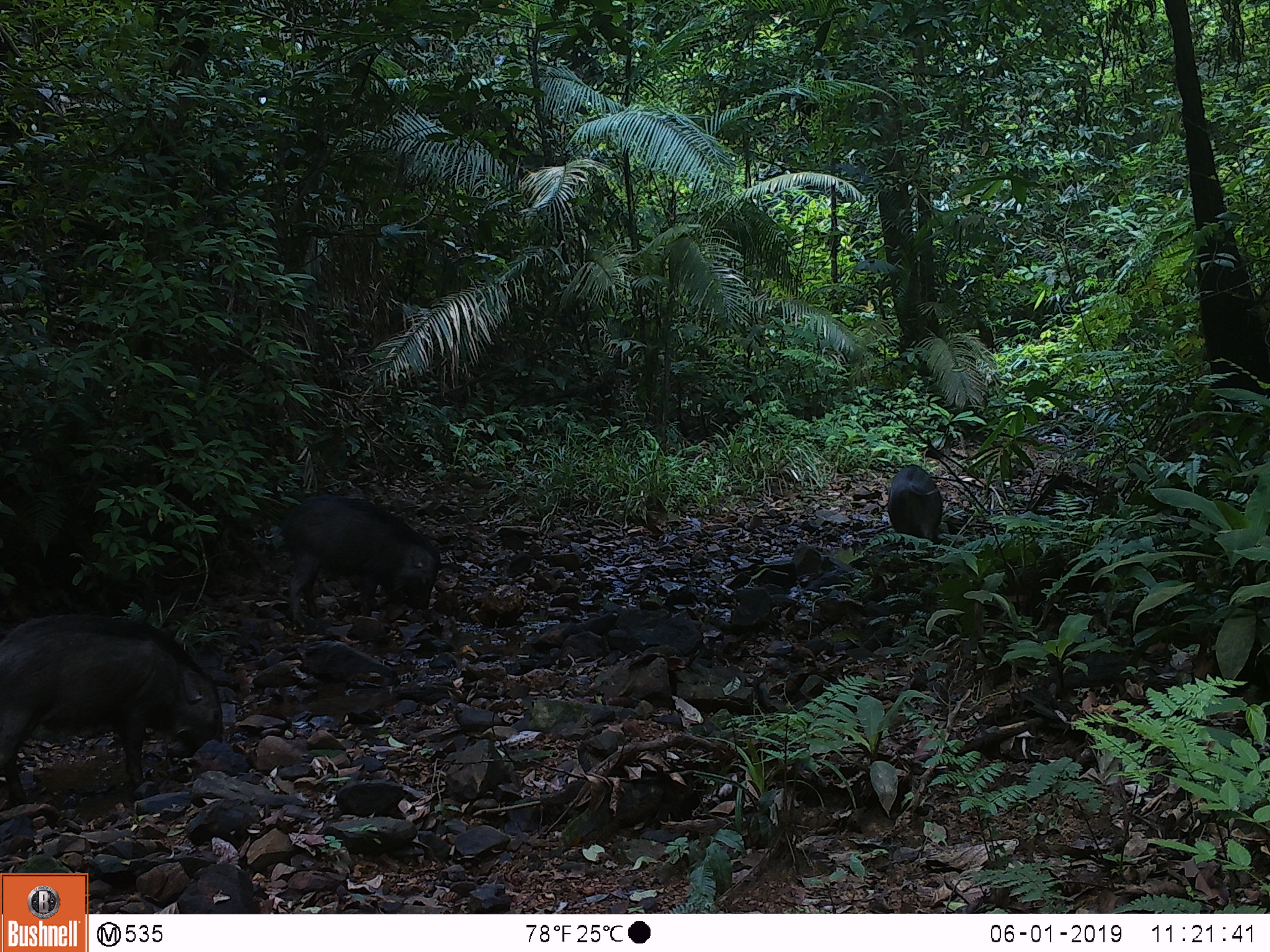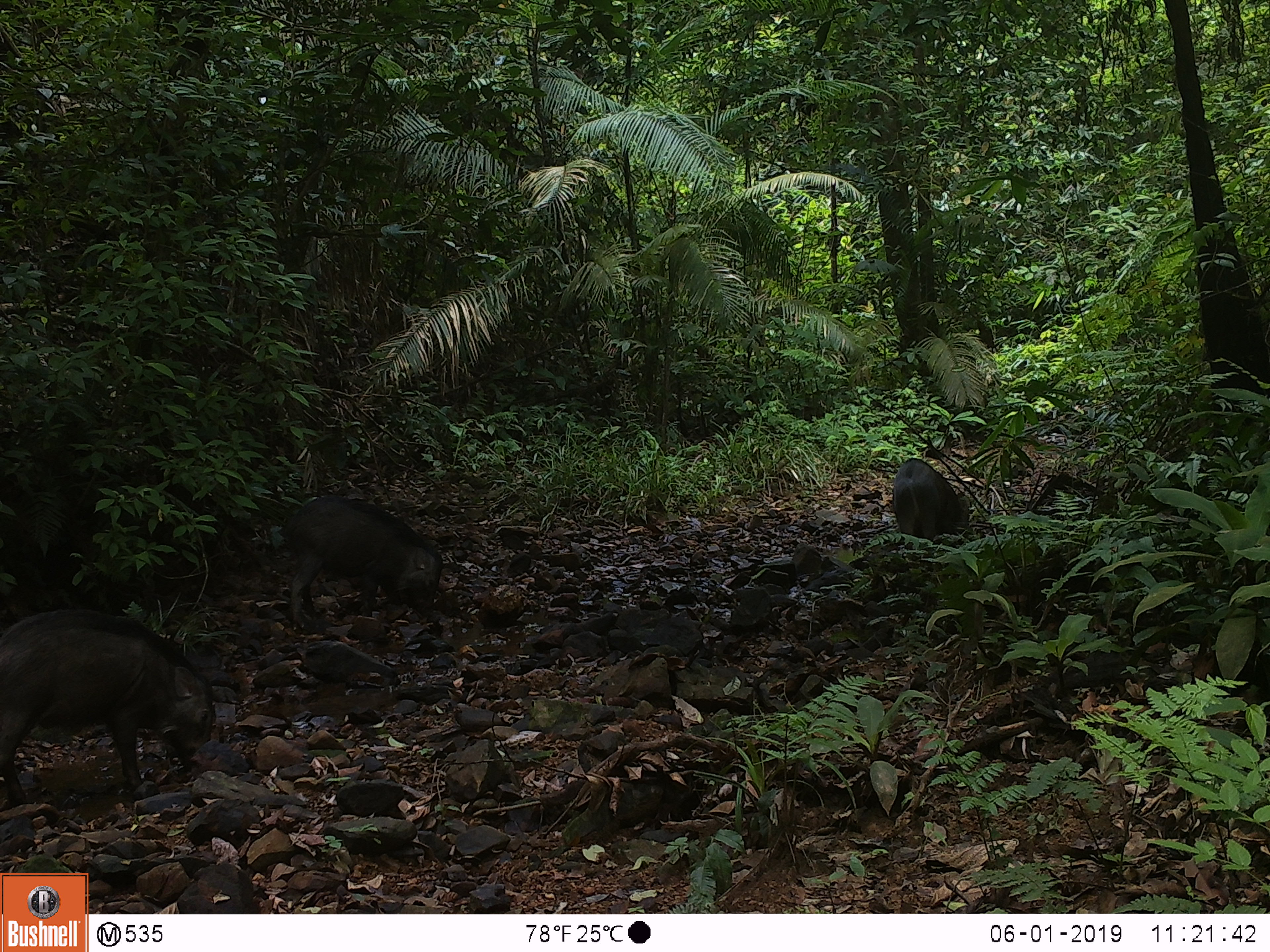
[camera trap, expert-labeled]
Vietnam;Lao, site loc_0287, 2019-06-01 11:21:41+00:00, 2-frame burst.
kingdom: Animalia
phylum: Chordata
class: Mammalia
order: Artiodactyla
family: Suidae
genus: Sus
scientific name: Sus scrofa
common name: eurasian wild pig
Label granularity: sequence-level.